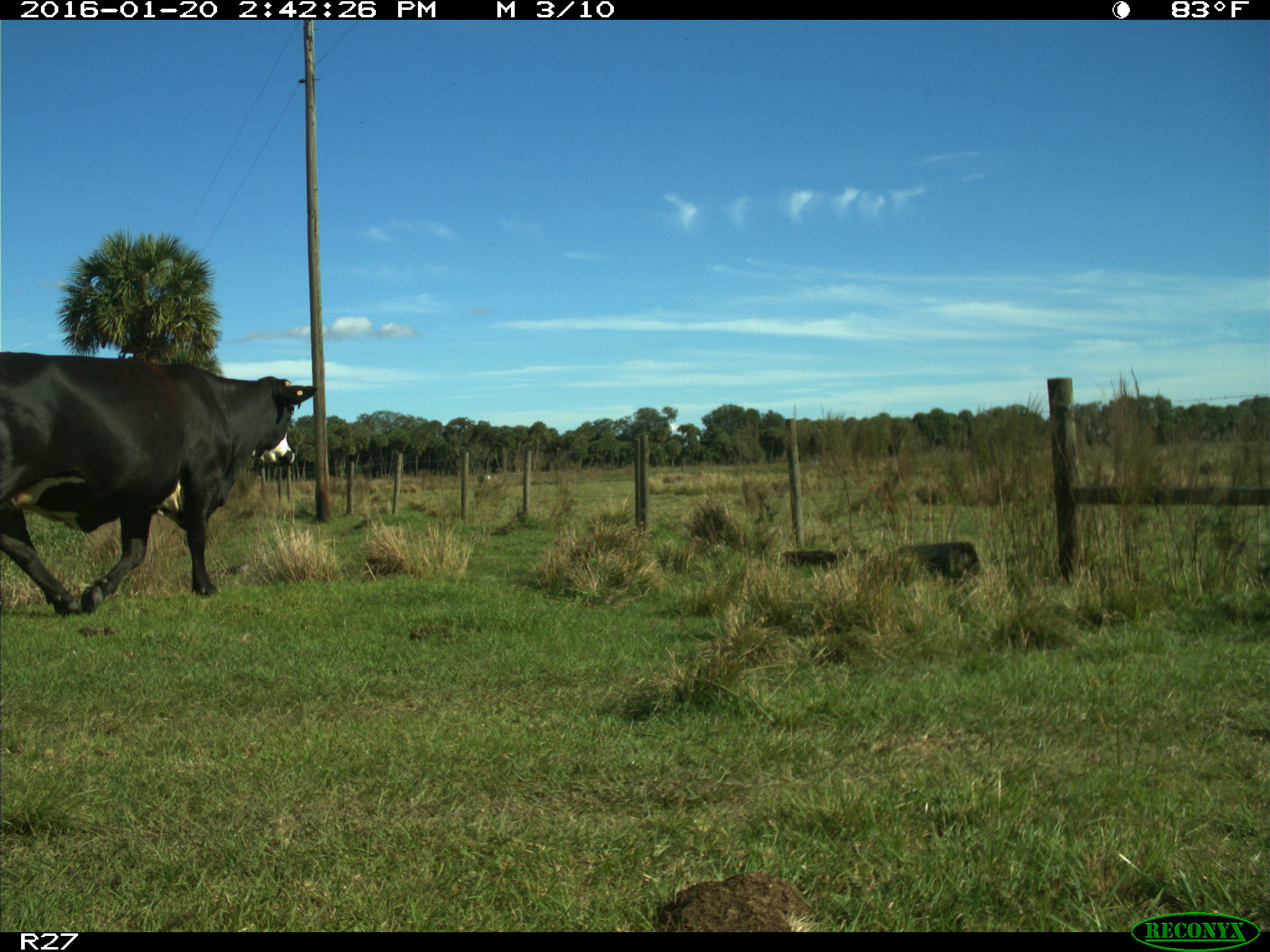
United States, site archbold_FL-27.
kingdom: Animalia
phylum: Chordata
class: Mammalia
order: Artiodactyla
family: Bovidae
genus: Bos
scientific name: Bos taurus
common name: domestic cow